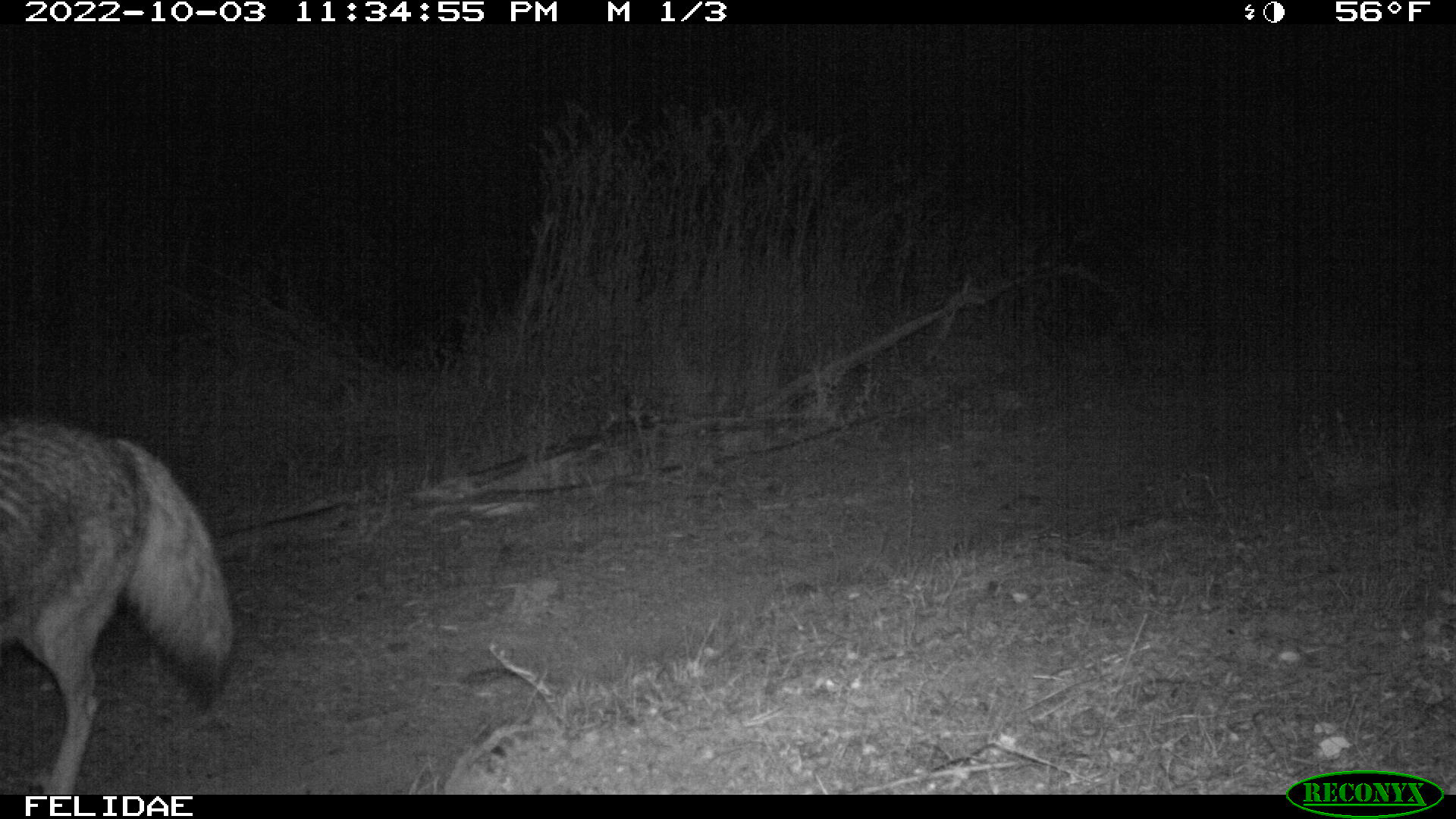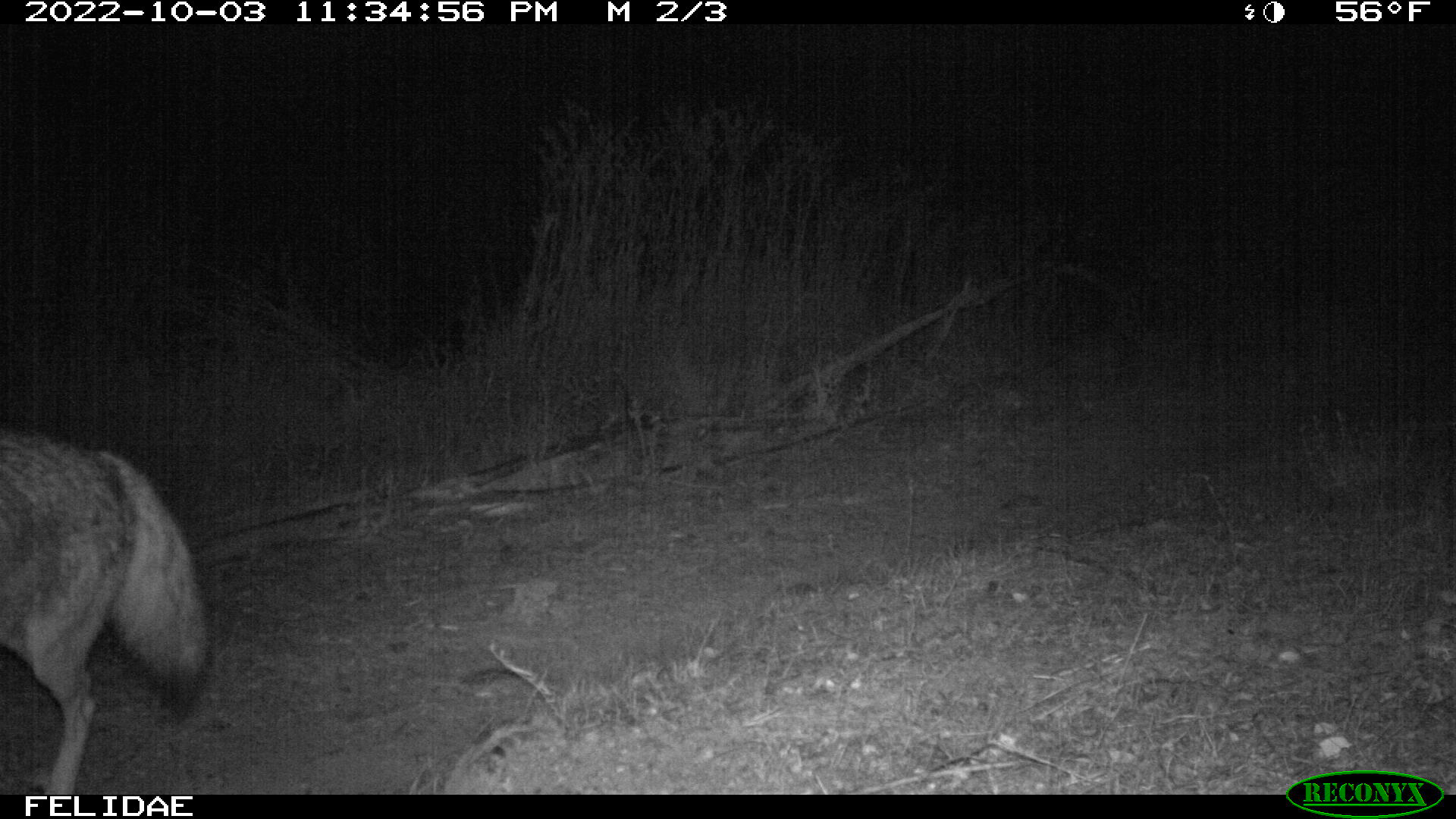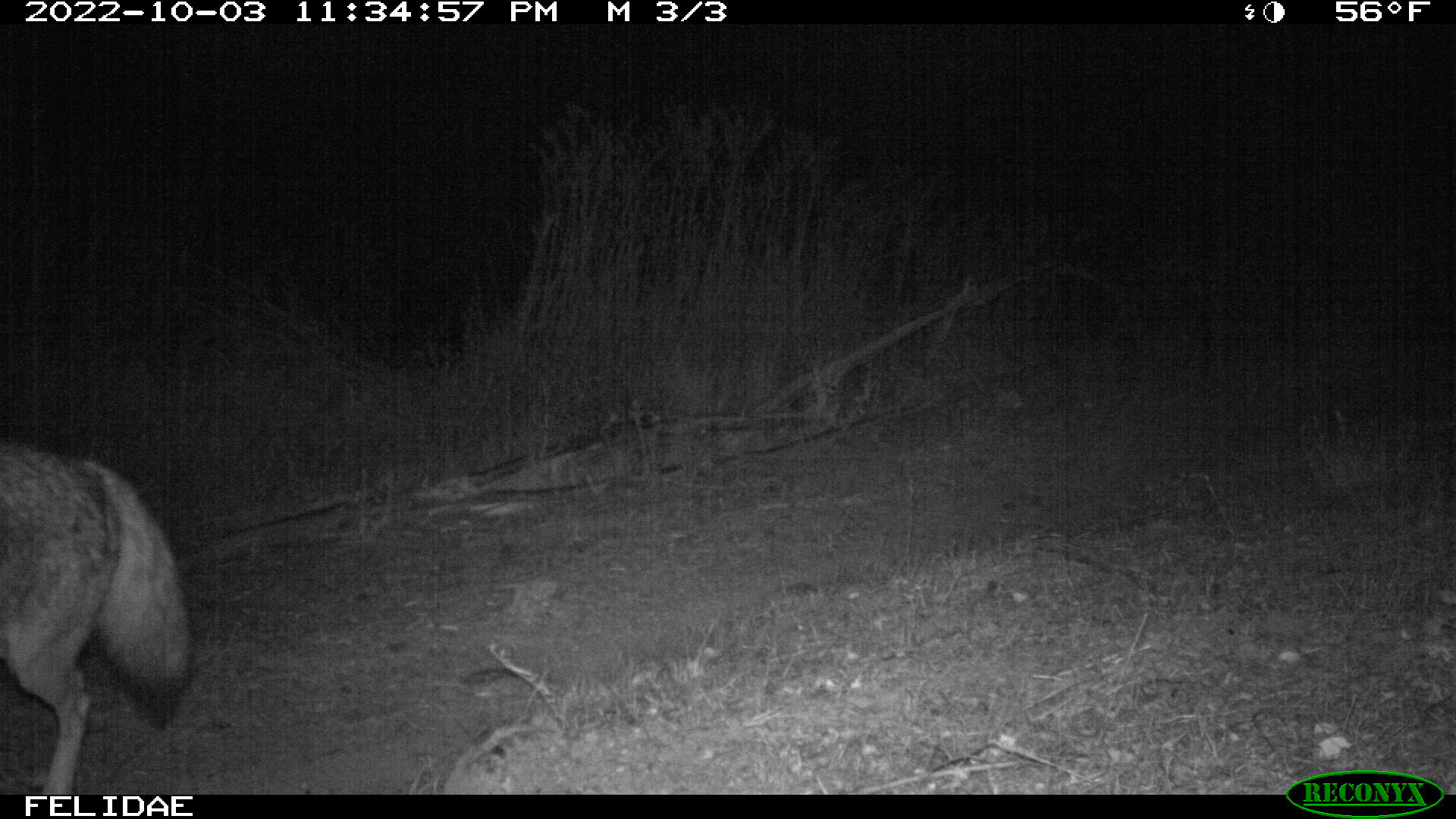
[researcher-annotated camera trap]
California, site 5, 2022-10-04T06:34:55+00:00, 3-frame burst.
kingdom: Animalia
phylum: Chordata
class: Mammalia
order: Carnivora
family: Canidae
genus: Canis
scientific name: Canis latrans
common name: coyote